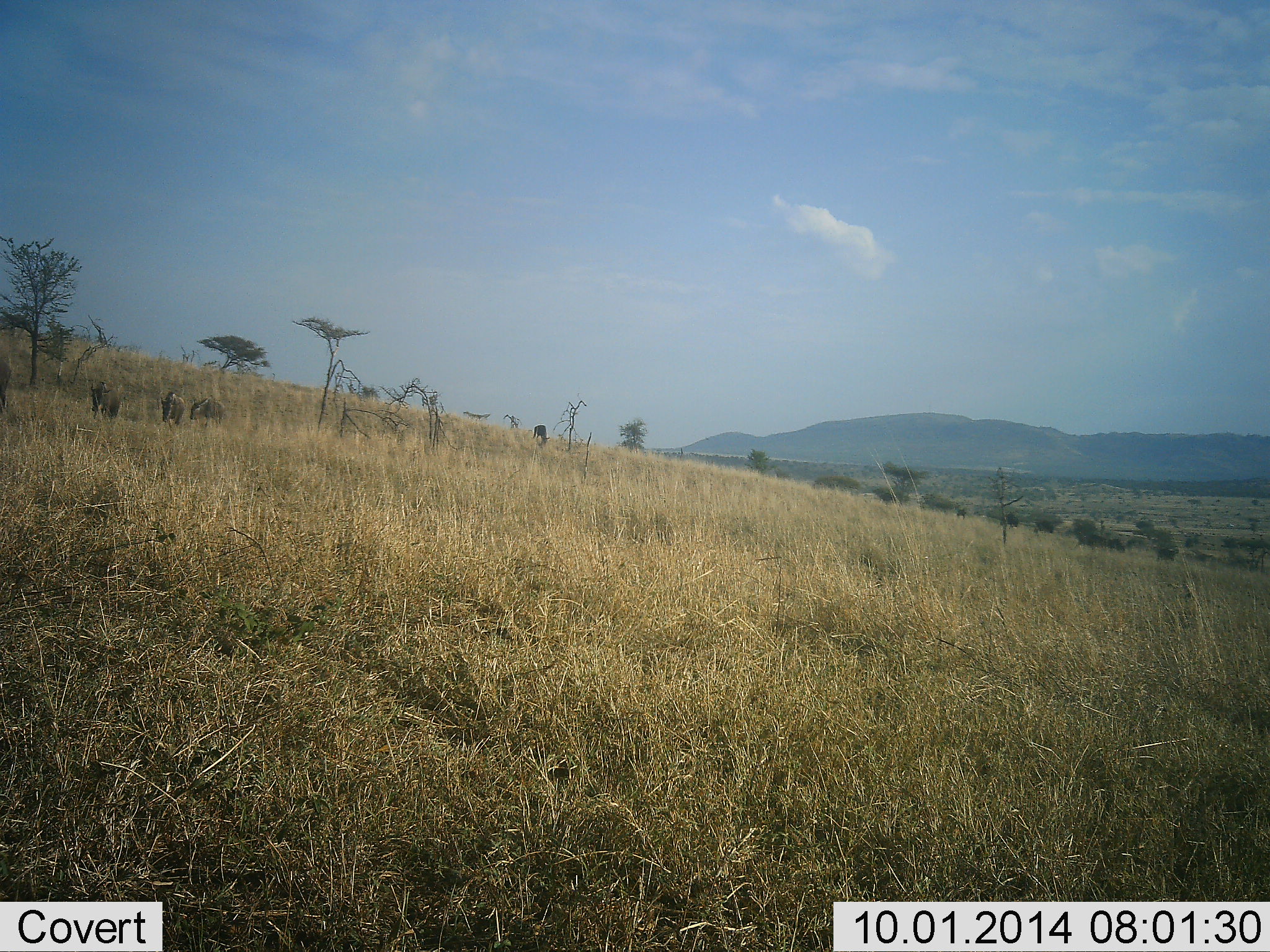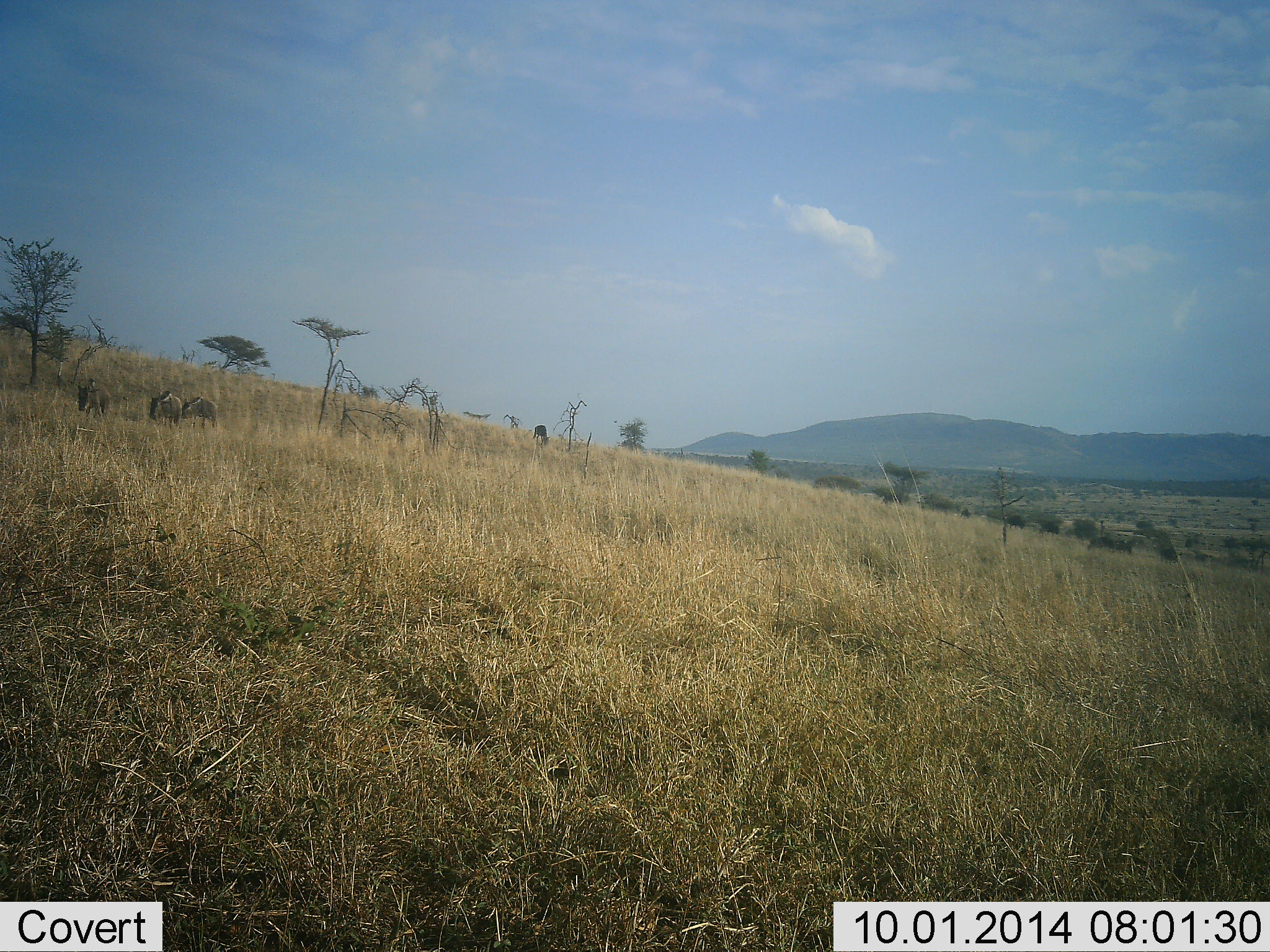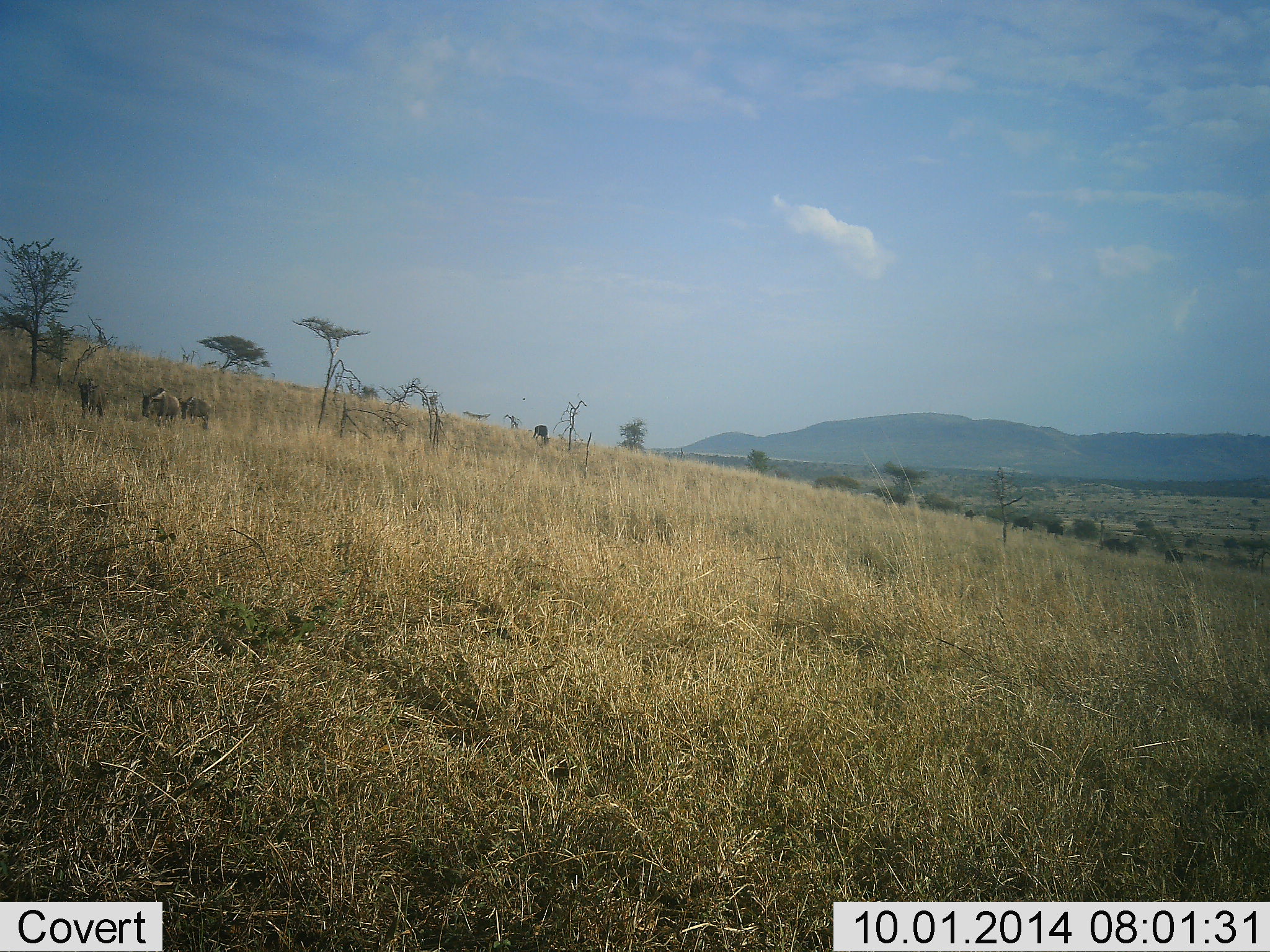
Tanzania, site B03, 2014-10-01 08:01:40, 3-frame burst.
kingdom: Animalia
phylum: Chordata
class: Mammalia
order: Artiodactyla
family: Bovidae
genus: Connochaetes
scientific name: Connochaetes taurinus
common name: blue wildebeest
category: wildebeest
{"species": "wildebeest (blue wildebeest) (Connochaetes taurinus)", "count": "9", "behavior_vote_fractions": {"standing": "20%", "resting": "0%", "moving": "90%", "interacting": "0%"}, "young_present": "0%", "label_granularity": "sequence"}